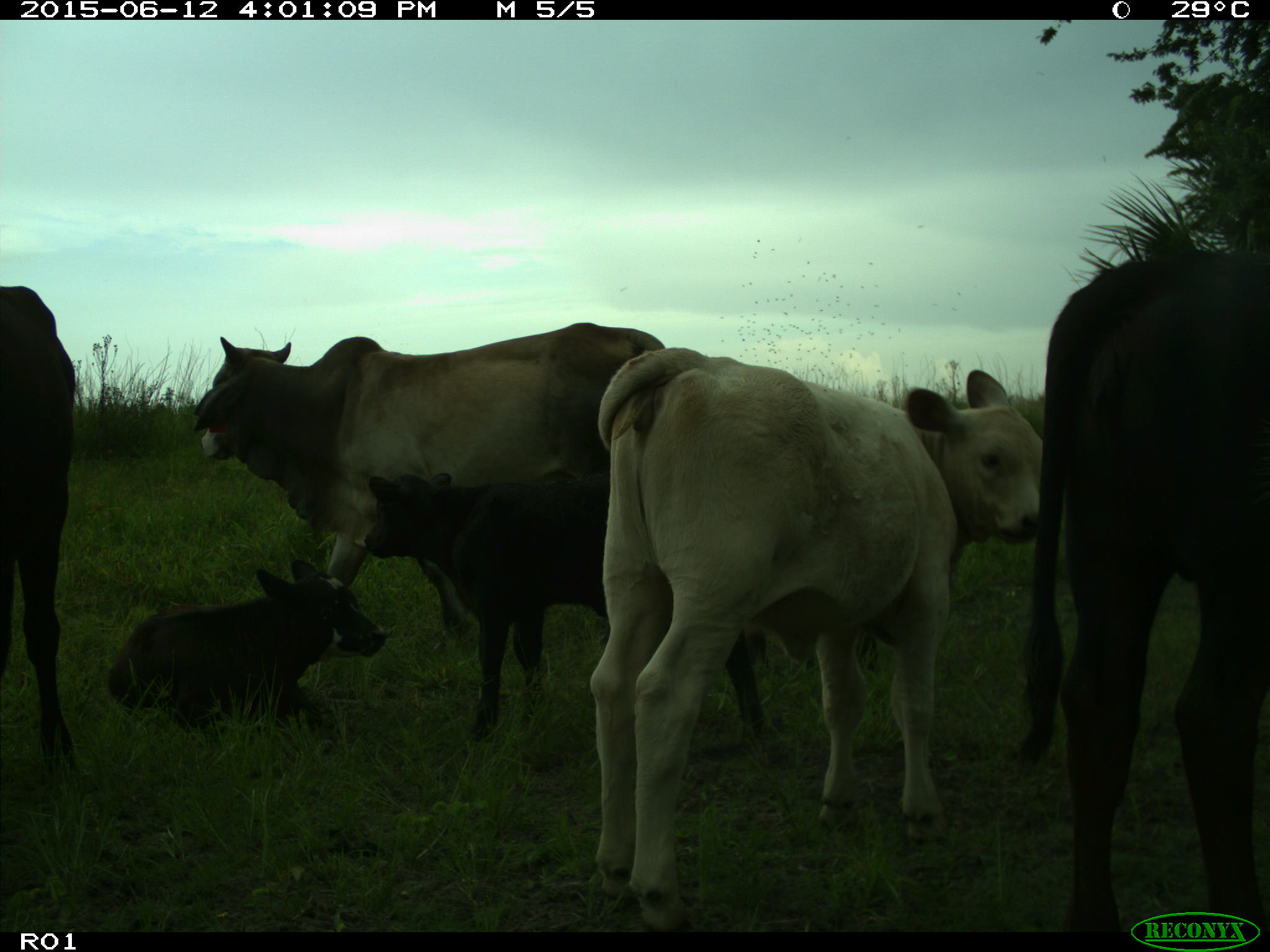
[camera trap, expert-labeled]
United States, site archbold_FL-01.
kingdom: Animalia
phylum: Chordata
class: Mammalia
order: Artiodactyla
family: Bovidae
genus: Bos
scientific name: Bos taurus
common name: domestic cow